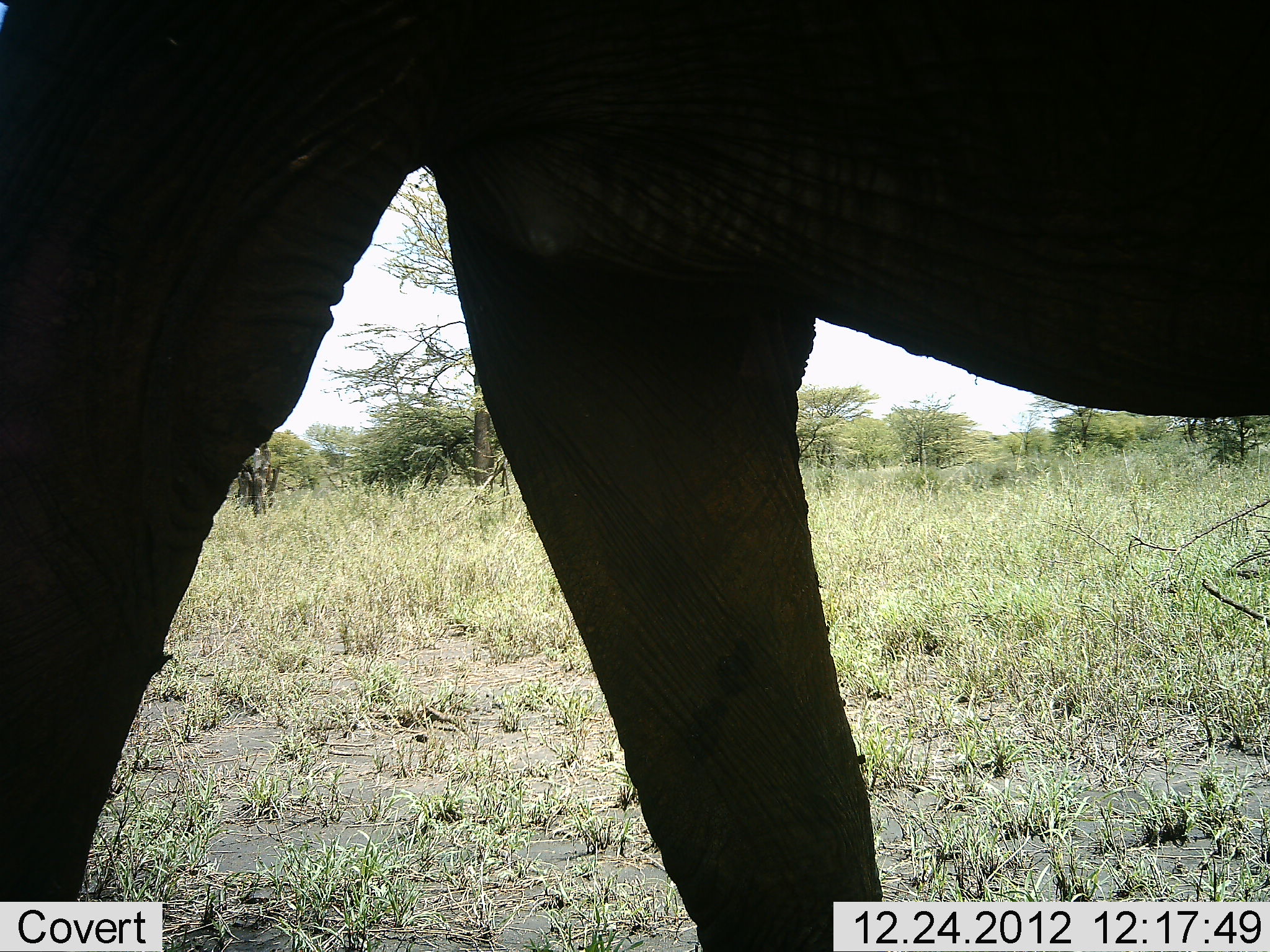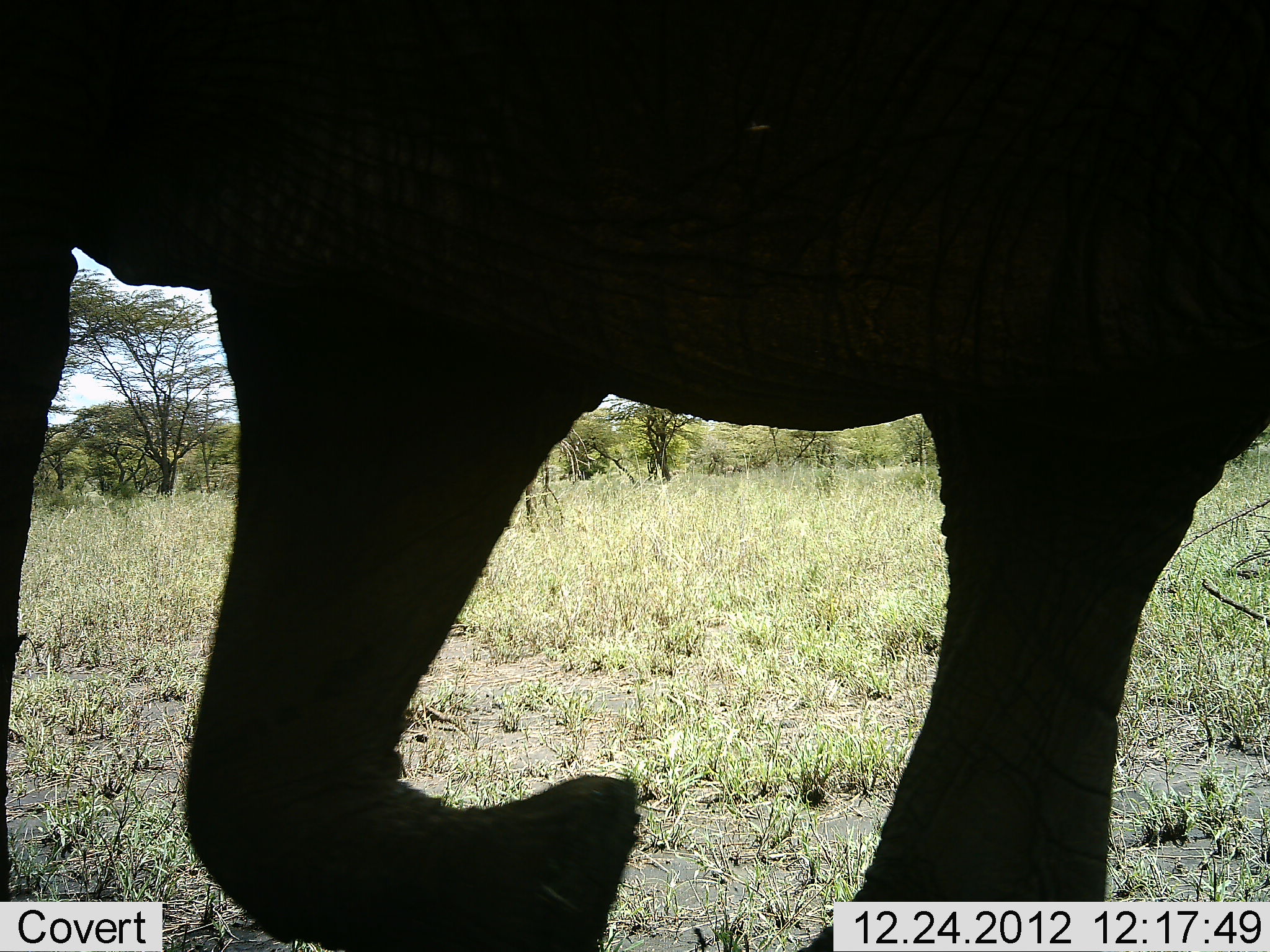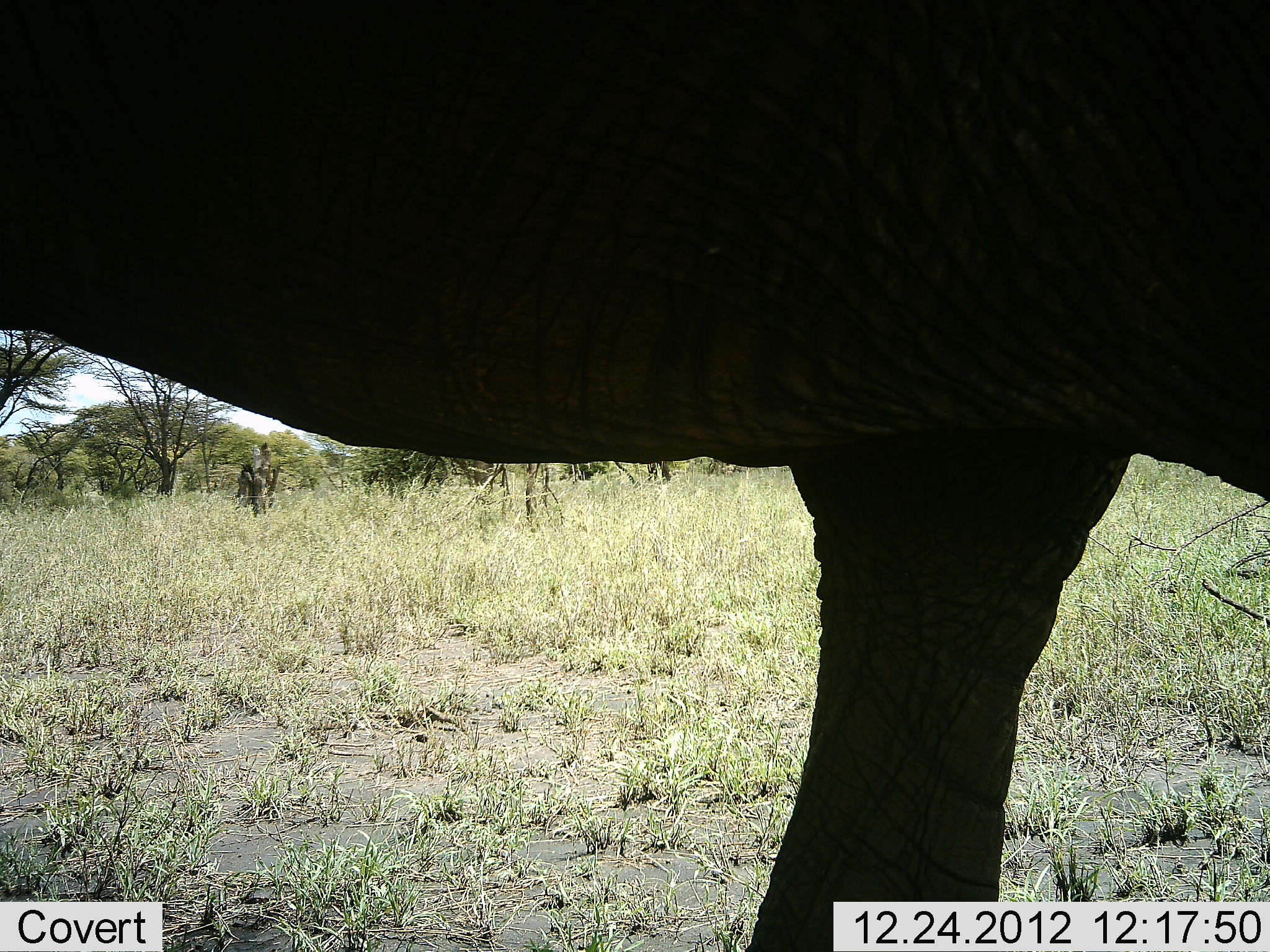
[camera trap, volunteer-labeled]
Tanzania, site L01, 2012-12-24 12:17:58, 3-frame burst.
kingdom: Animalia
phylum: Chordata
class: Mammalia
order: Proboscidea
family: Elephantidae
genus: Loxodonta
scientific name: Loxodonta africana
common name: african bush elephant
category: elephant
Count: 1.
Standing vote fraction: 10%.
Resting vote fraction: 0%.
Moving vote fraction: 93%.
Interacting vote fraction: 0%.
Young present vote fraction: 0%.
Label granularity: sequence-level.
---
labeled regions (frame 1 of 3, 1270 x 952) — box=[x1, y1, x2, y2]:
animal: box=[0, 2, 1270, 950]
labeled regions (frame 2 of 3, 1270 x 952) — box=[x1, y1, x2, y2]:
animal: box=[0, 0, 1269, 950]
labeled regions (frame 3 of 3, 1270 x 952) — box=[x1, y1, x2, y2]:
animal: box=[0, 2, 1269, 950]